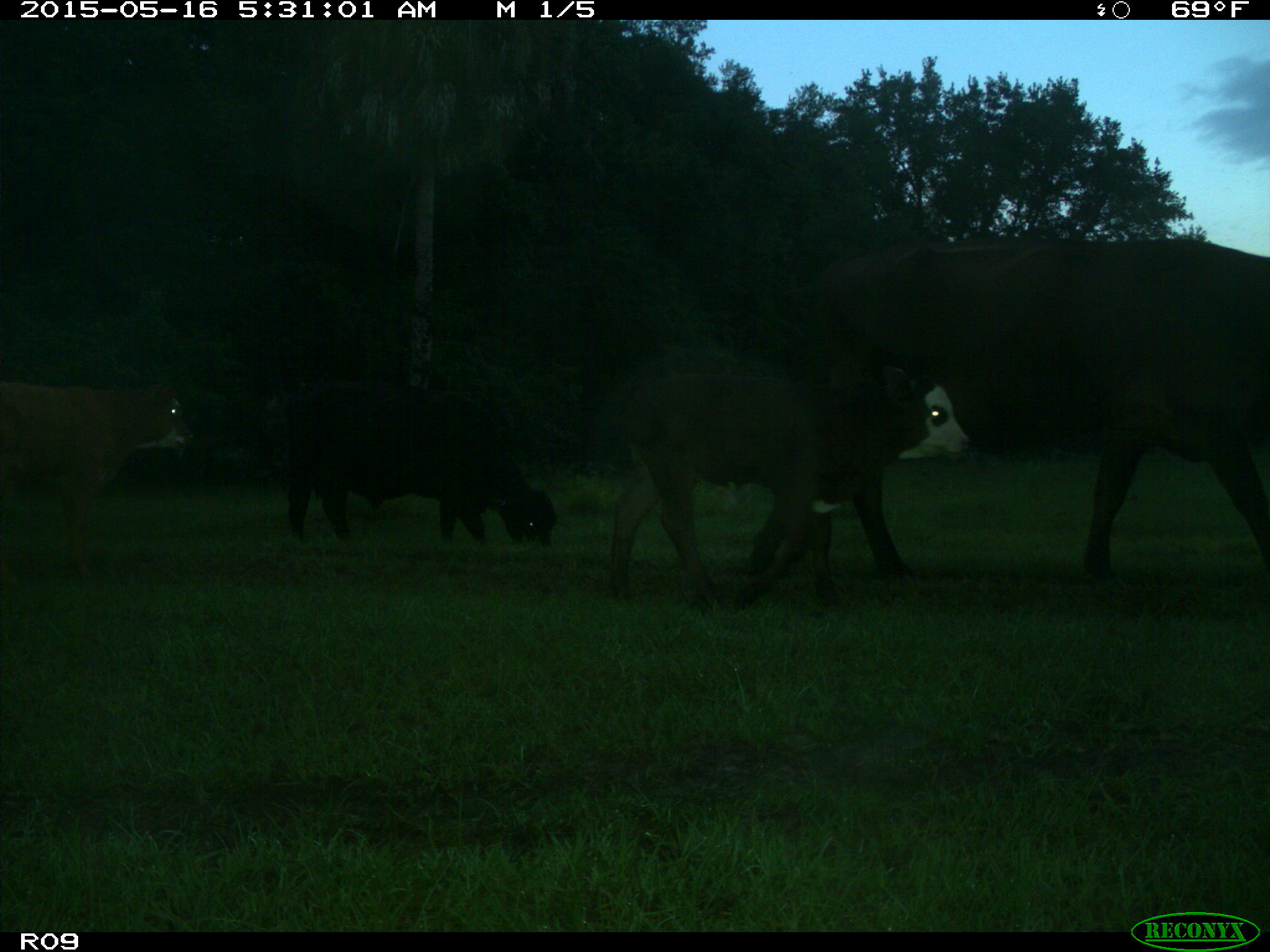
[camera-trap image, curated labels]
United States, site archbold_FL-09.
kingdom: Animalia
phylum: Chordata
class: Mammalia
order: Artiodactyla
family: Bovidae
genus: Bos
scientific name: Bos taurus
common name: domestic cow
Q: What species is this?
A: Bos taurus (domestic cow).